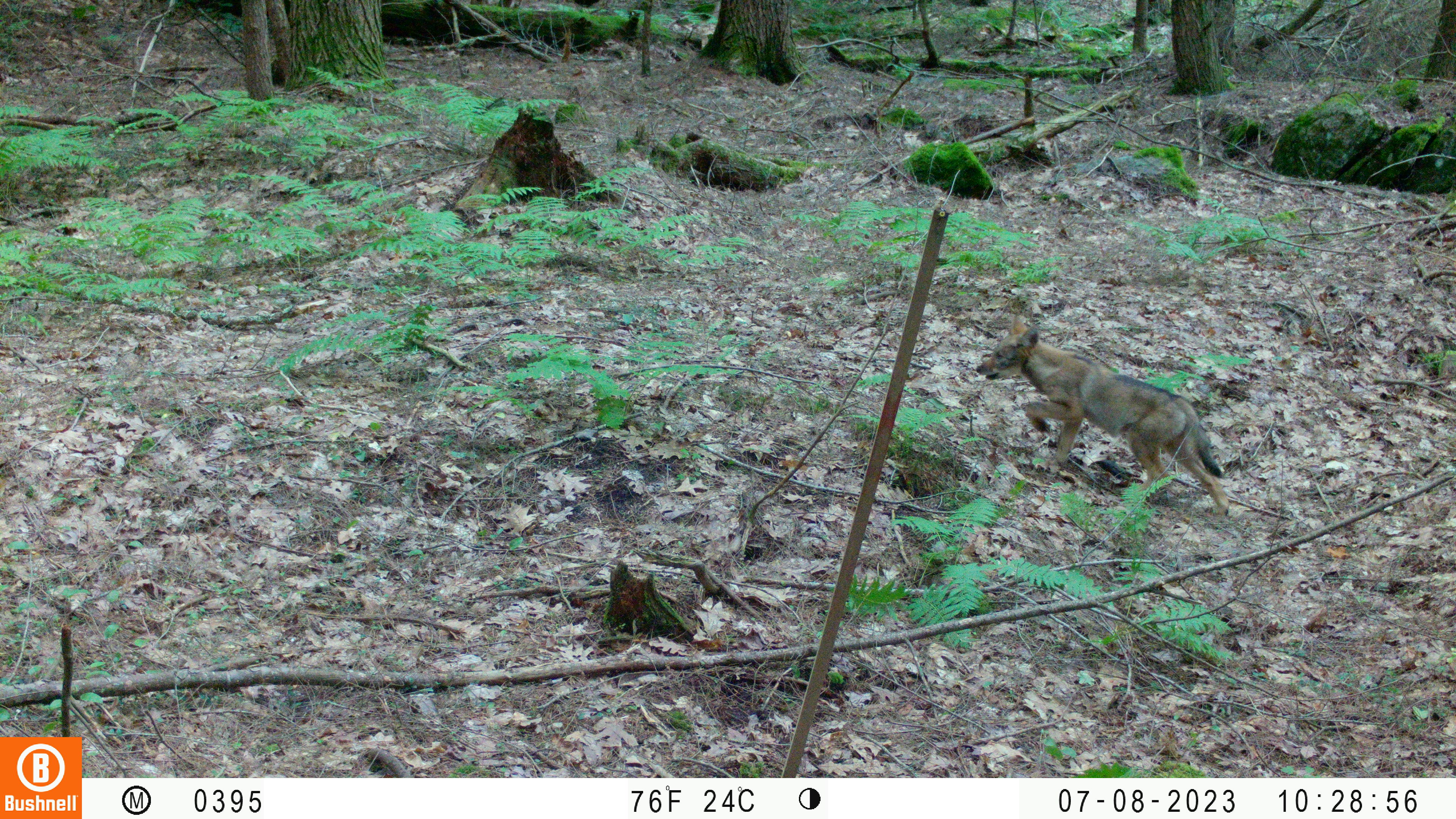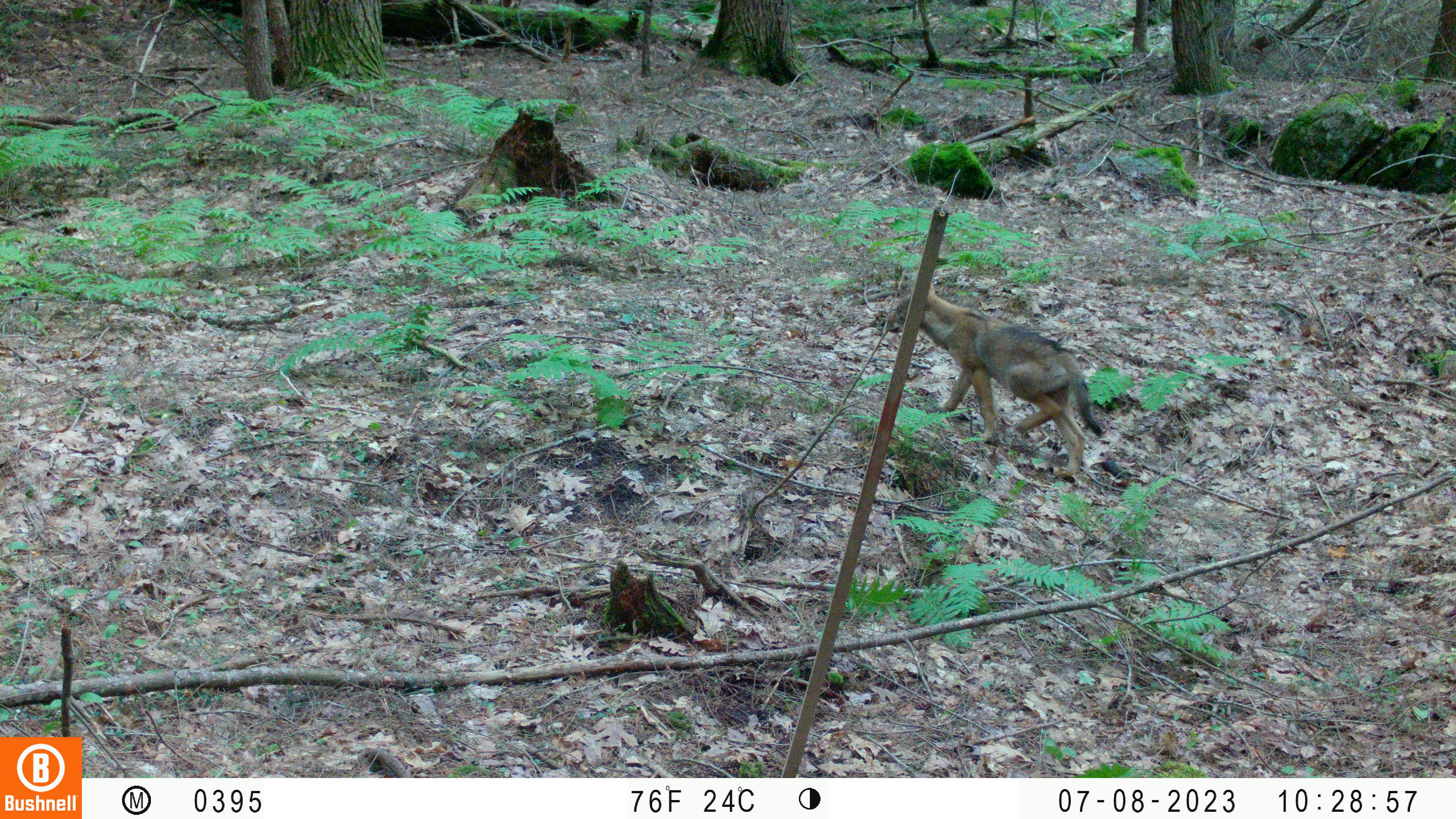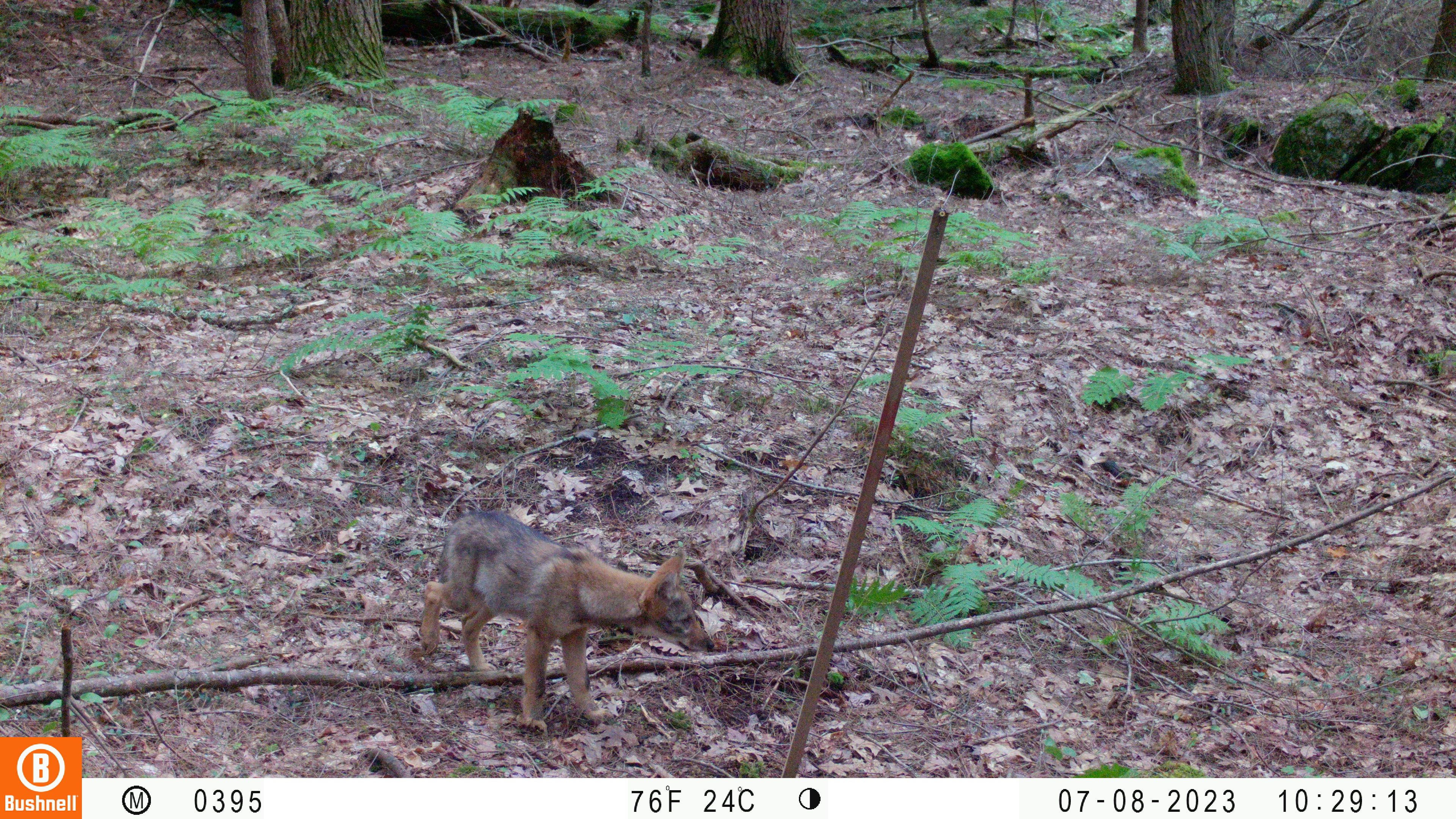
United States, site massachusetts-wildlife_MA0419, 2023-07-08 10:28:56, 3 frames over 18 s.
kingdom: Animalia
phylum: Chordata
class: Mammalia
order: Carnivora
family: Canidae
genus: Urocyon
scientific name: Urocyon cinereoargenteus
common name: gray fox